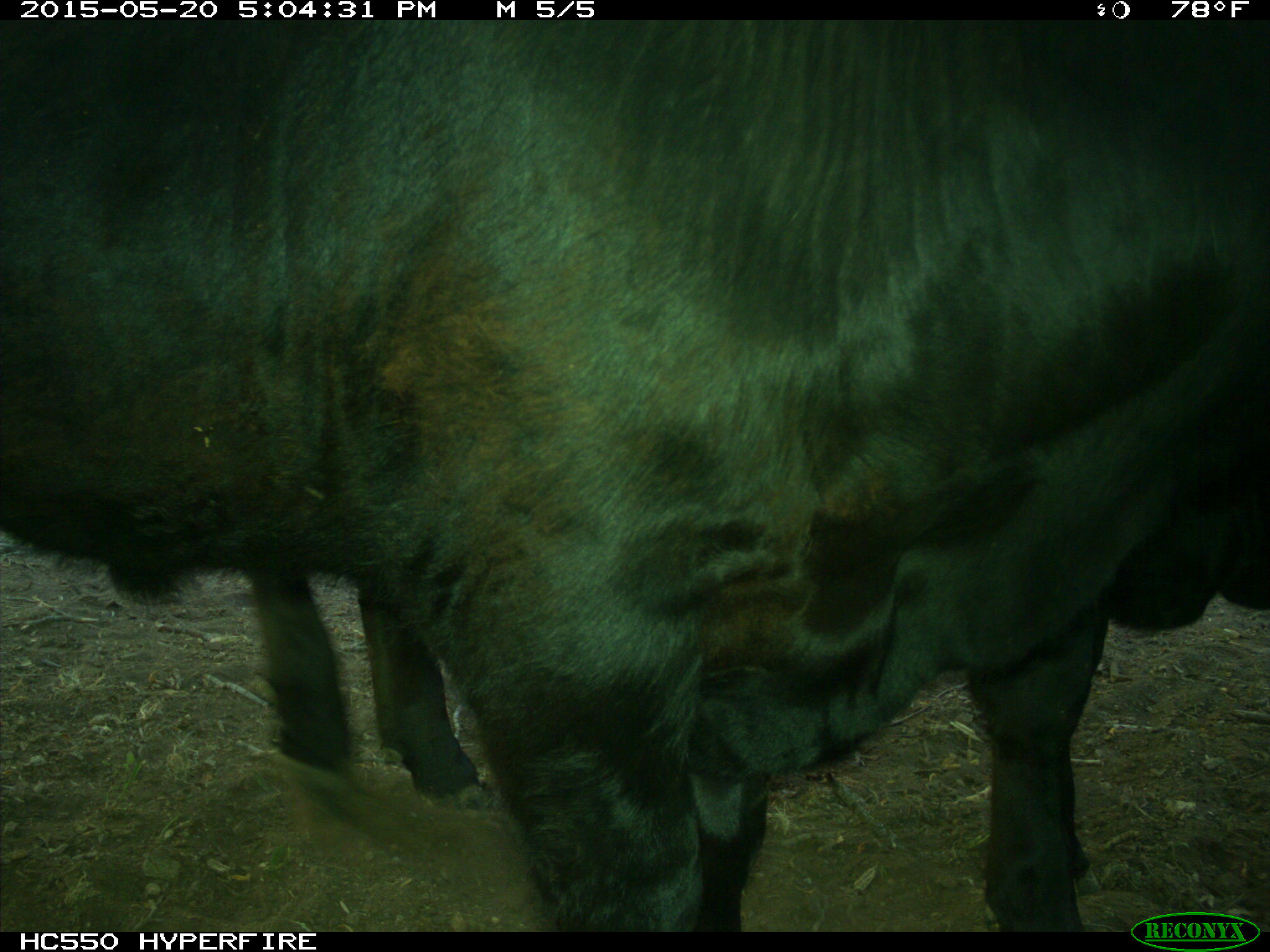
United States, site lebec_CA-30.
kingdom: Animalia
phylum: Chordata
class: Mammalia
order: Artiodactyla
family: Bovidae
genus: Bos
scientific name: Bos taurus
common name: domestic cow